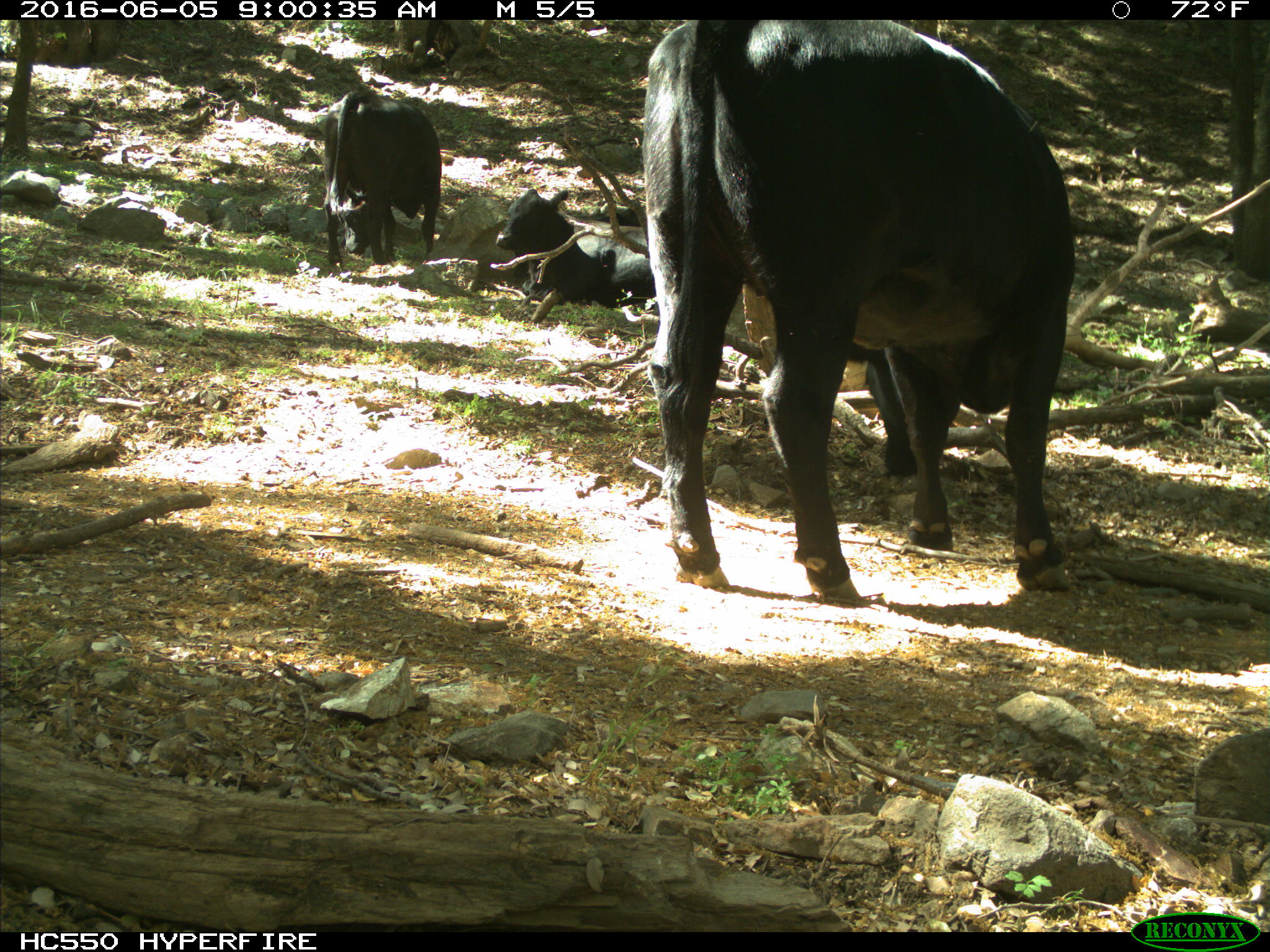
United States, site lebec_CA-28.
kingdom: Animalia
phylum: Chordata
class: Mammalia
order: Artiodactyla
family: Bovidae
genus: Bos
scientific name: Bos taurus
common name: domestic cow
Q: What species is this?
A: Bos taurus (domestic cow).